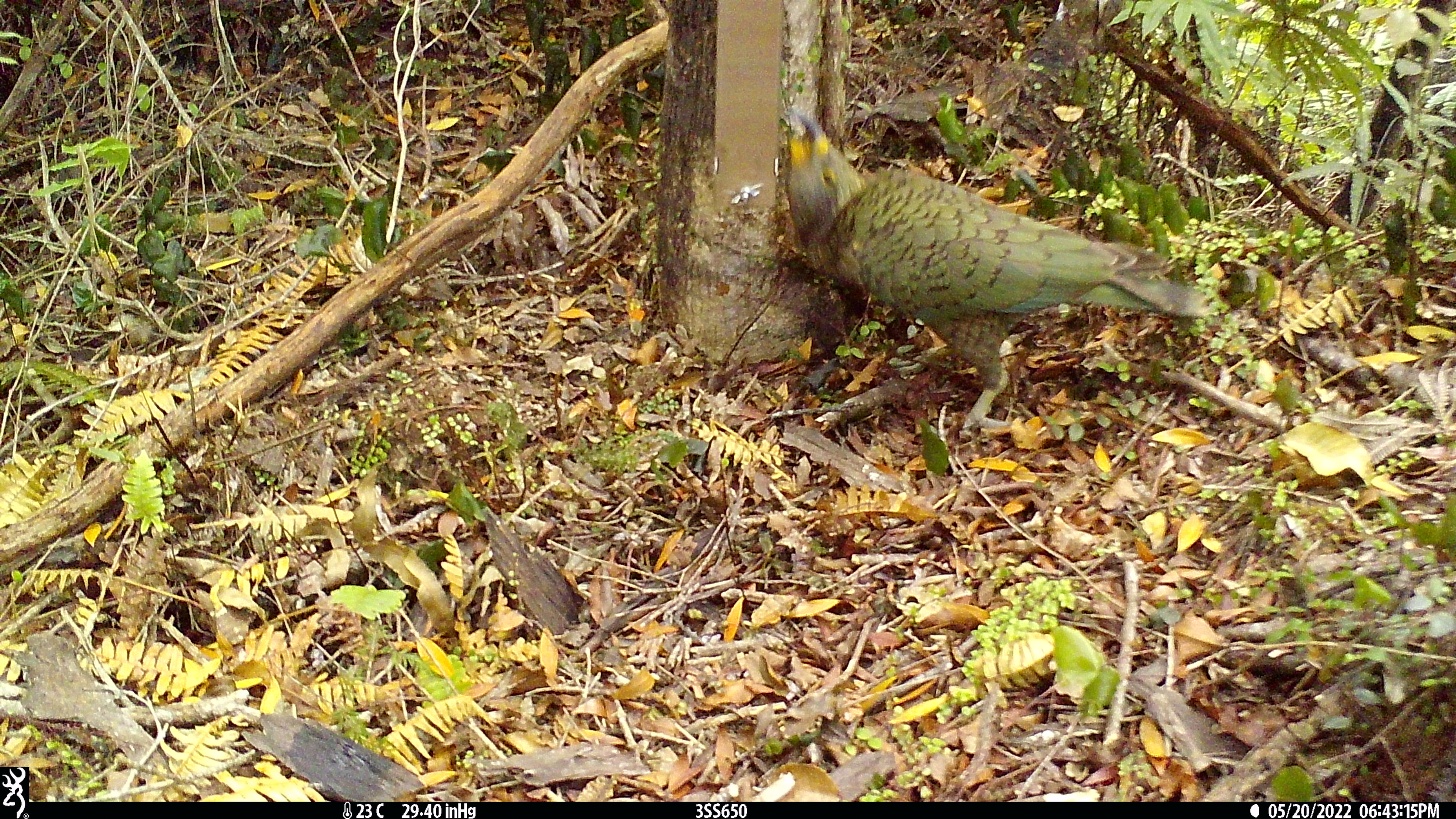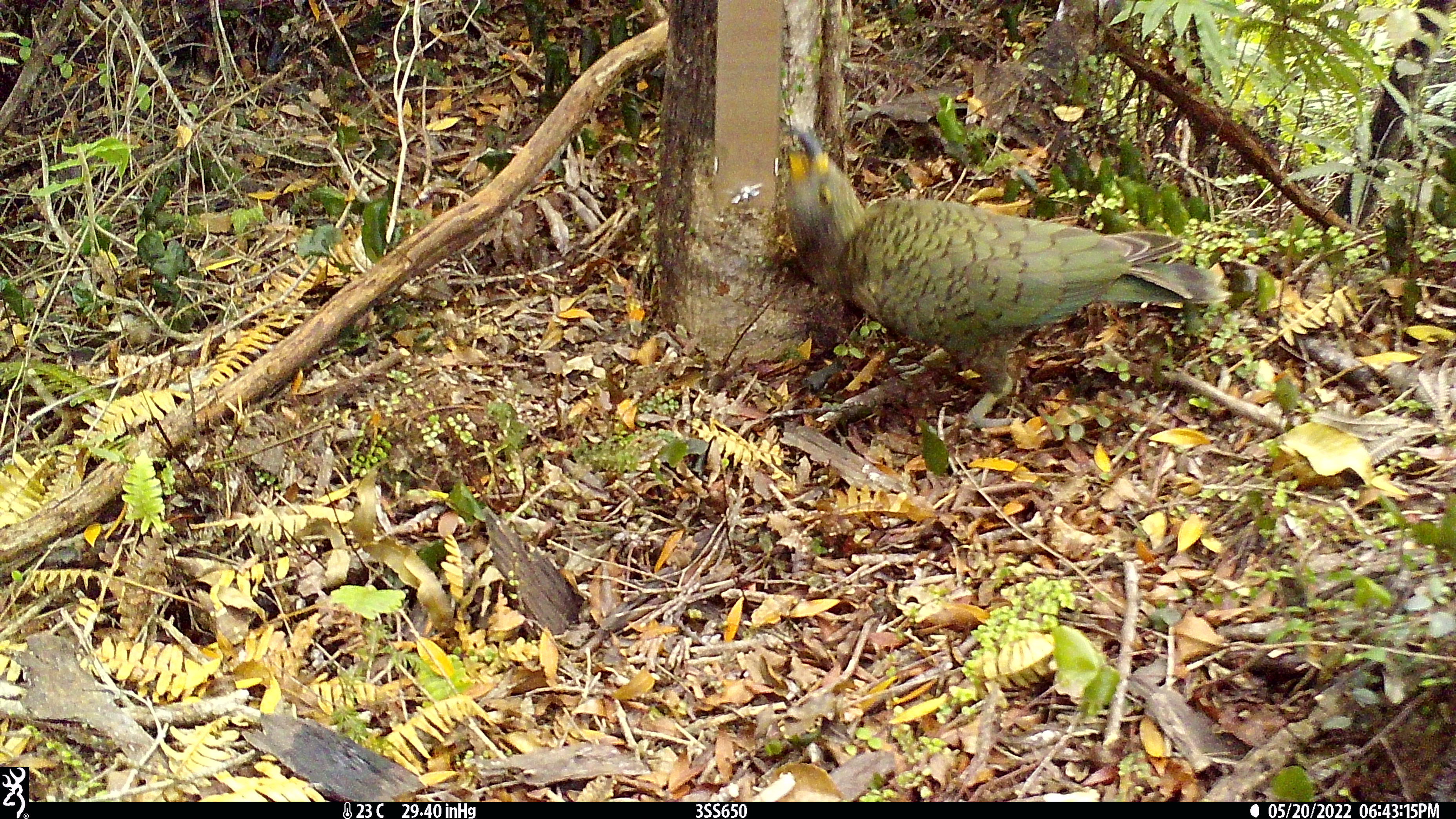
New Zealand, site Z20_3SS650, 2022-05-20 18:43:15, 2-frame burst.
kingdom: Animalia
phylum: Chordata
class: Aves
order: Psittaciformes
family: Strigopidae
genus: Nestor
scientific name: Nestor notabilis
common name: kea